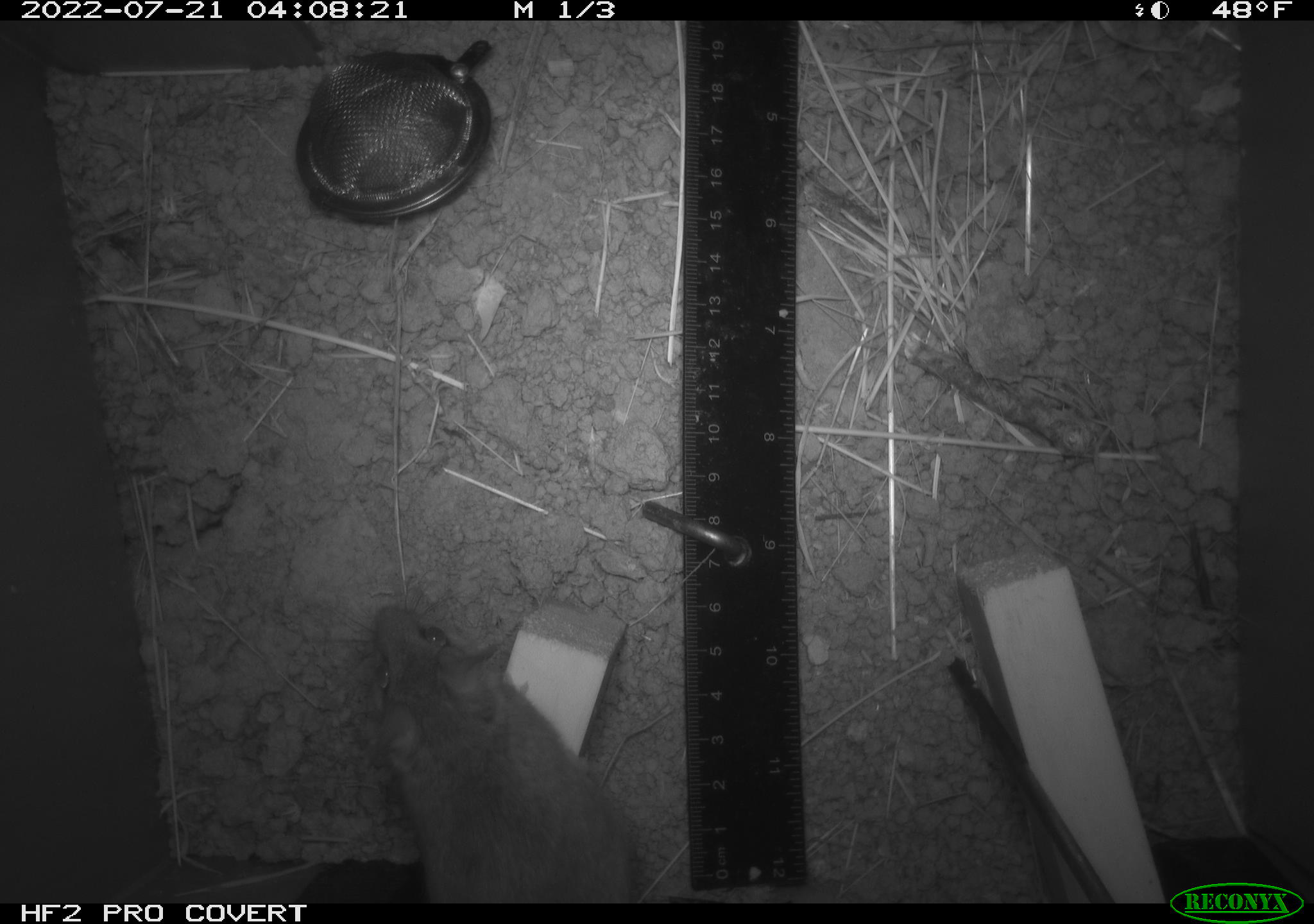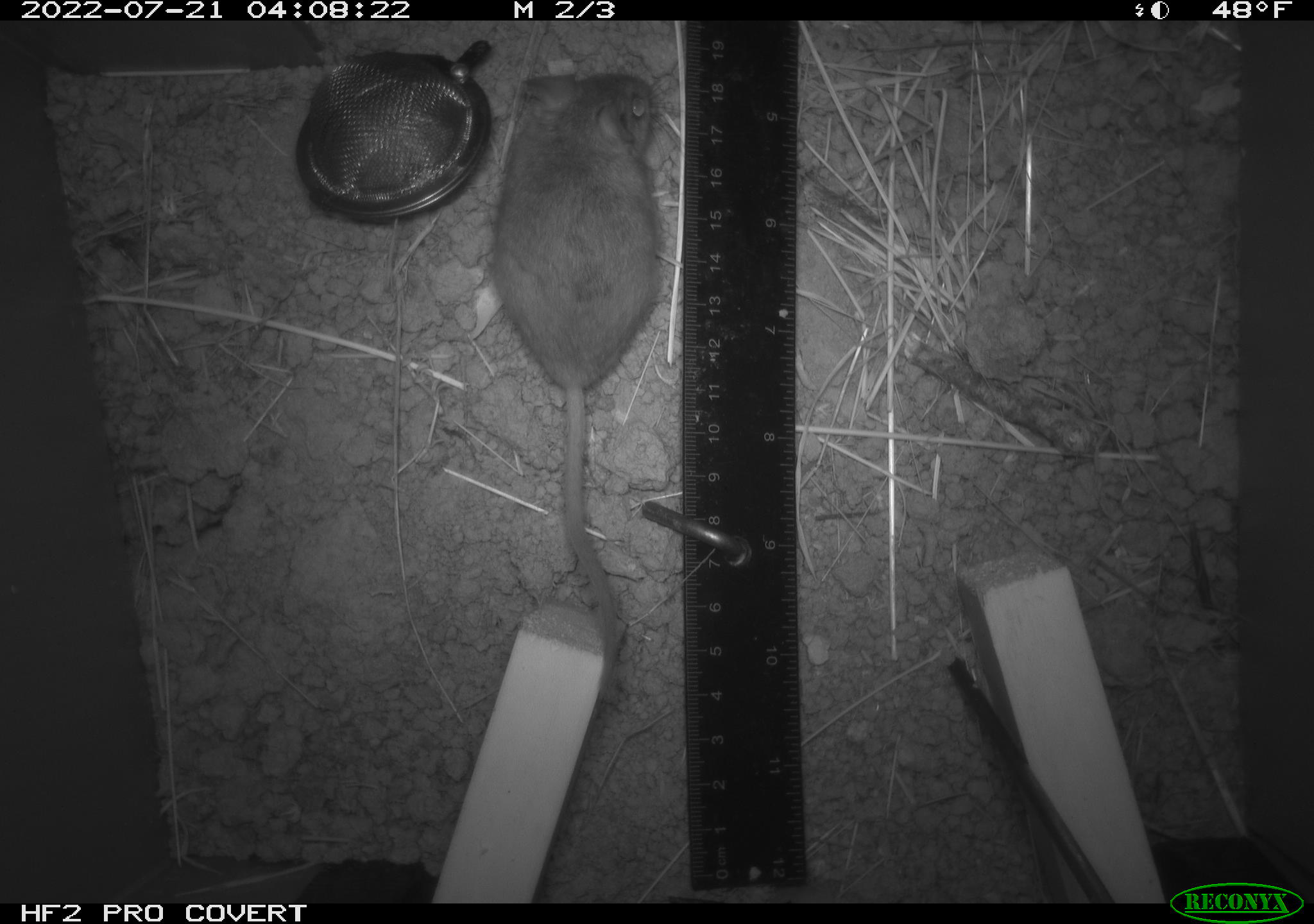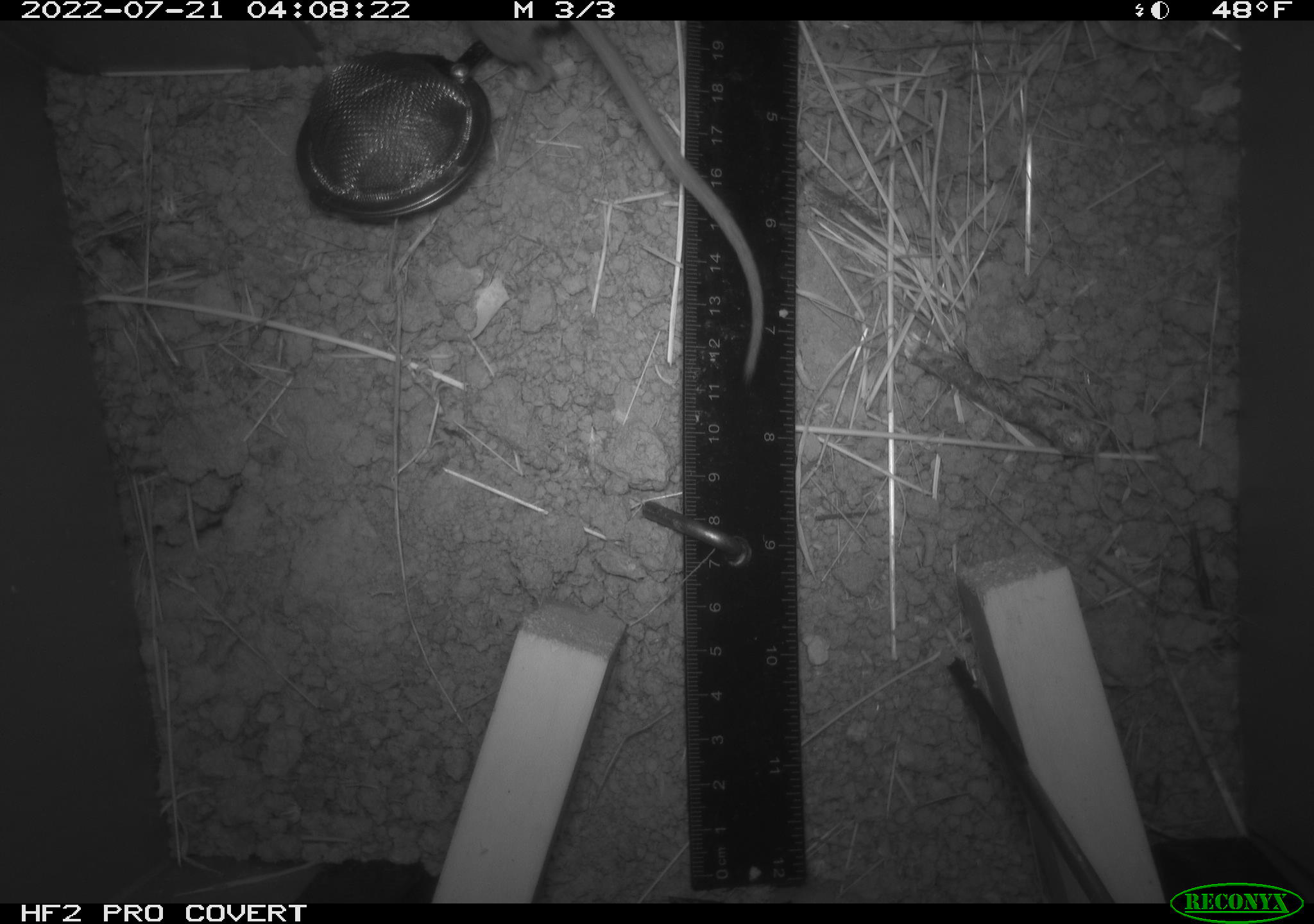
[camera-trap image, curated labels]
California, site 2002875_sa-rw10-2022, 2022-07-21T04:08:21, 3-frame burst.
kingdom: Animalia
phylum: Chordata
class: Mammalia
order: Rodentia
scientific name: Rodentia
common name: mouse species